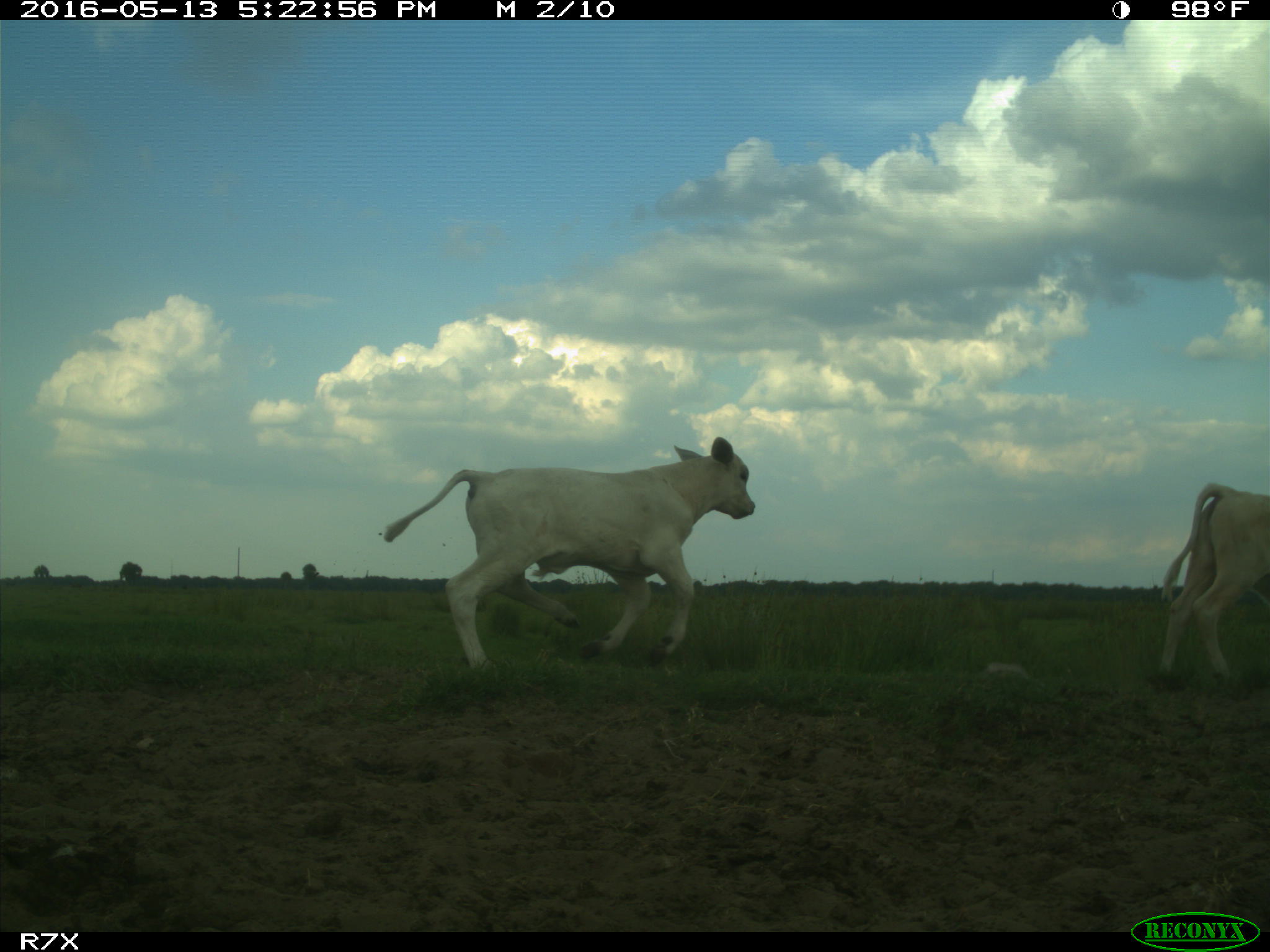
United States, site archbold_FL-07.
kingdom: Animalia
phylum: Chordata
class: Mammalia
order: Artiodactyla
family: Bovidae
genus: Bos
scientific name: Bos taurus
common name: domestic cow